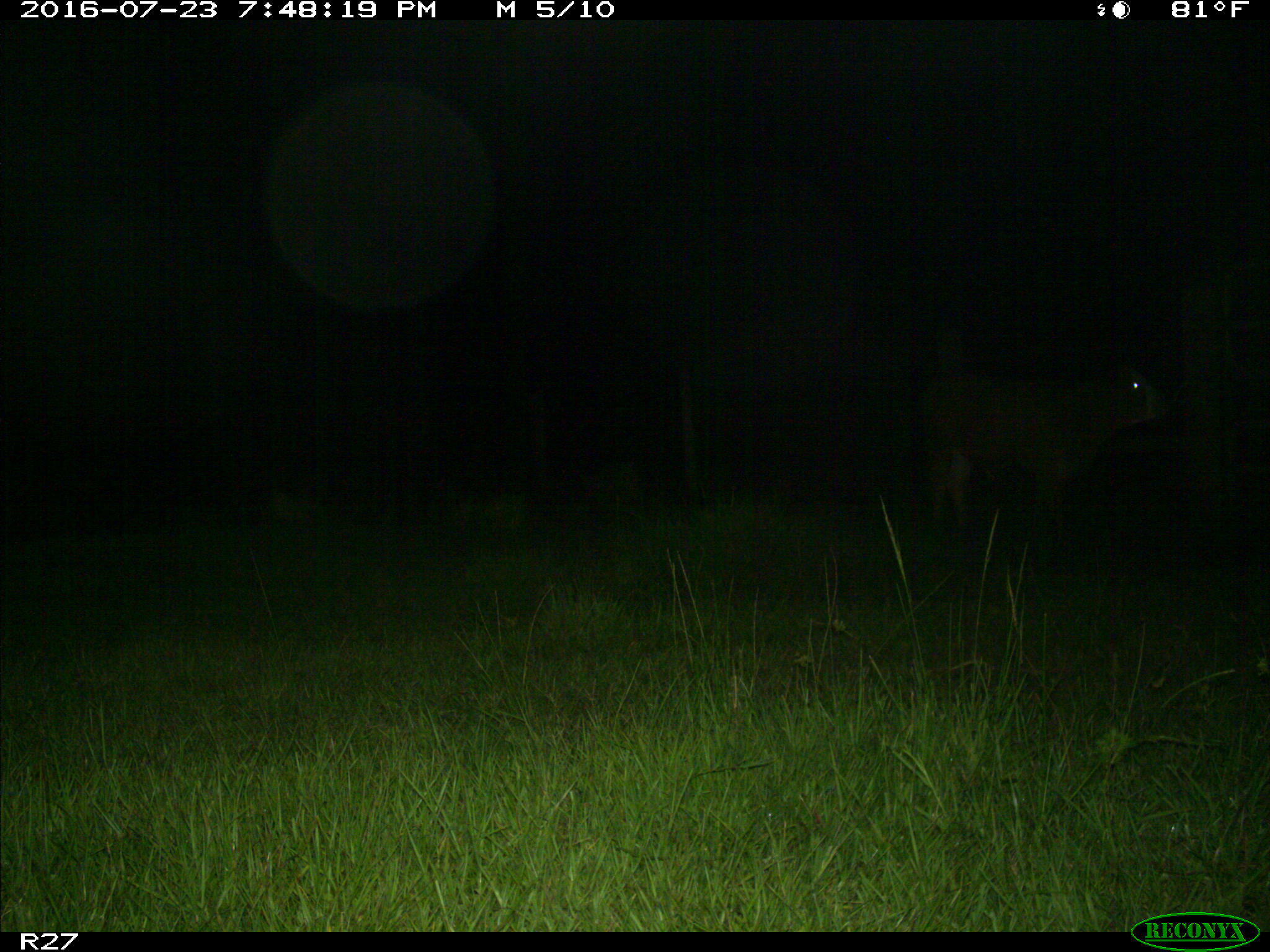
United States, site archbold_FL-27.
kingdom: Animalia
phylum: Chordata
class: Mammalia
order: Artiodactyla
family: Bovidae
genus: Bos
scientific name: Bos taurus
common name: domestic cow